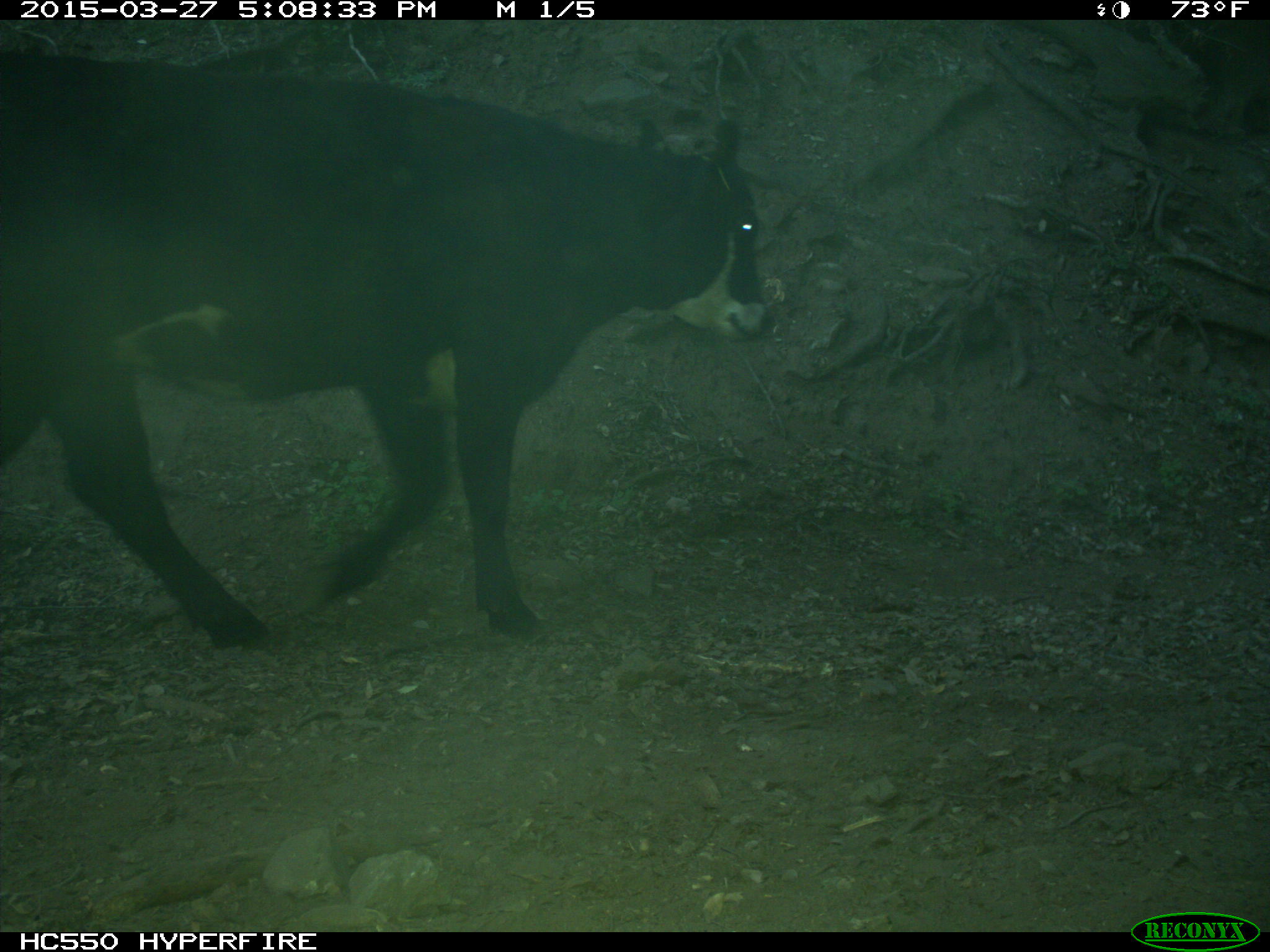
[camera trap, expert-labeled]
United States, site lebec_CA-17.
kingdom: Animalia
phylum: Chordata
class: Mammalia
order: Artiodactyla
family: Bovidae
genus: Bos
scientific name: Bos taurus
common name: domestic cow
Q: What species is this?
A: Bos taurus (domestic cow).